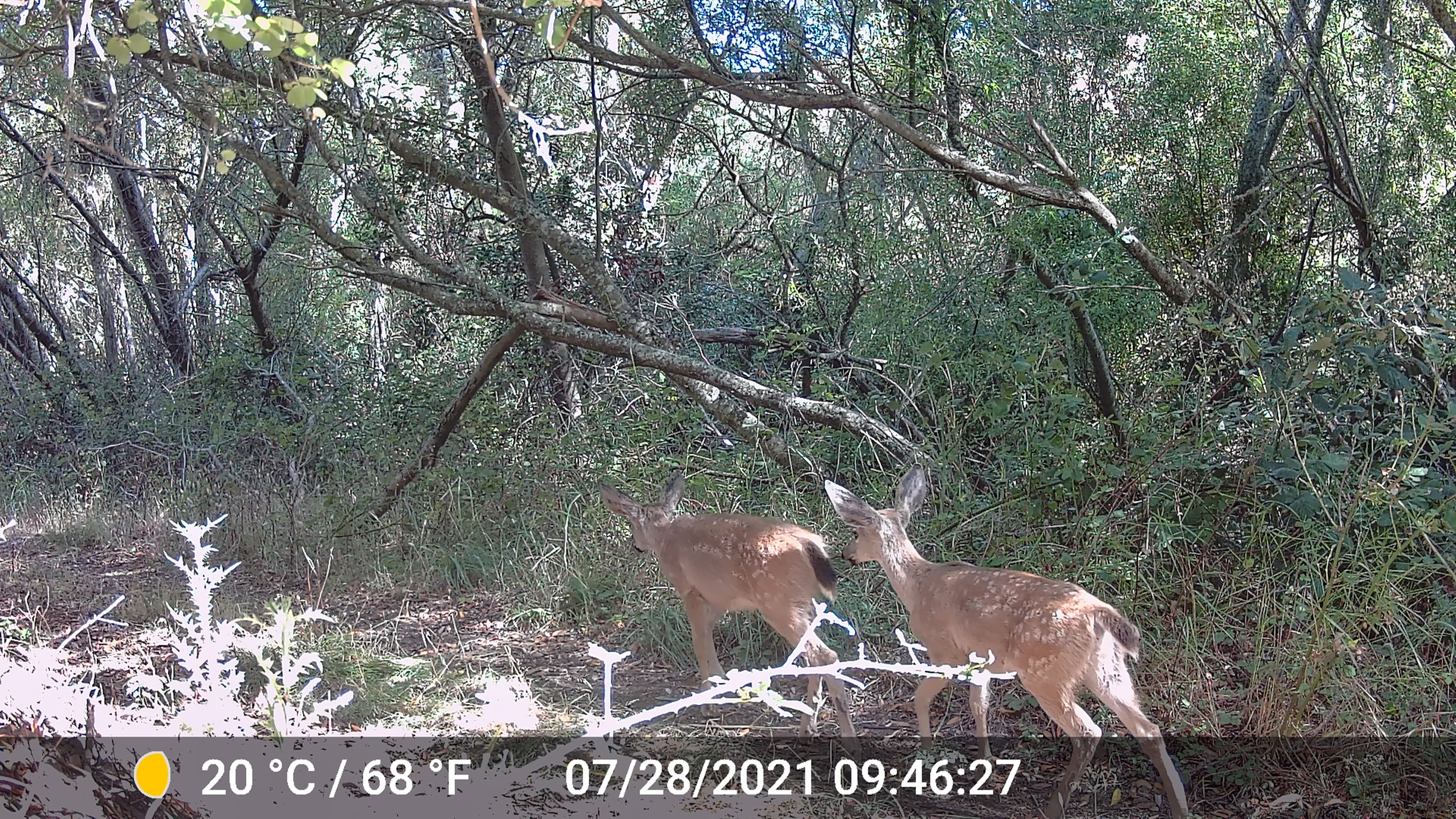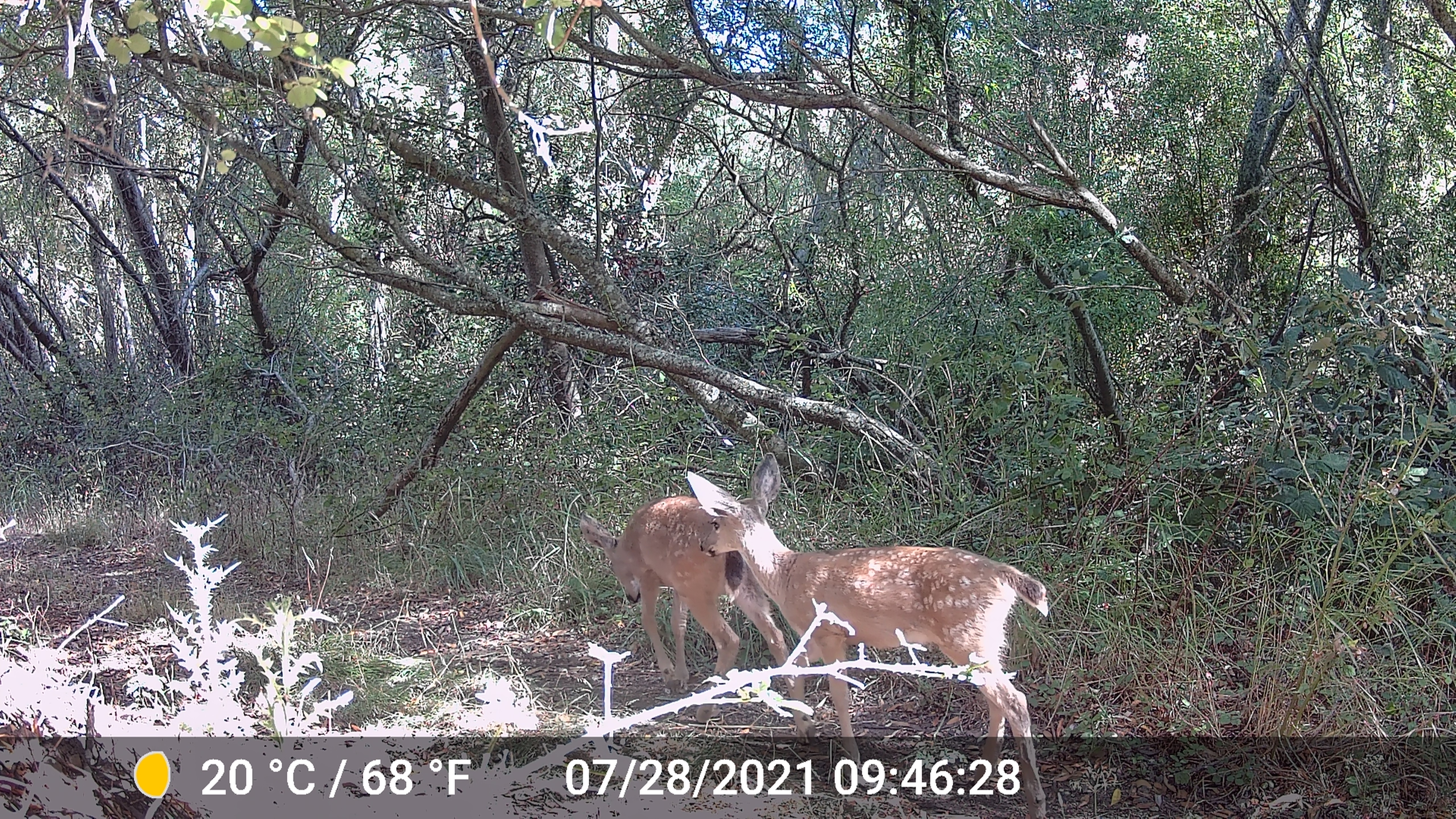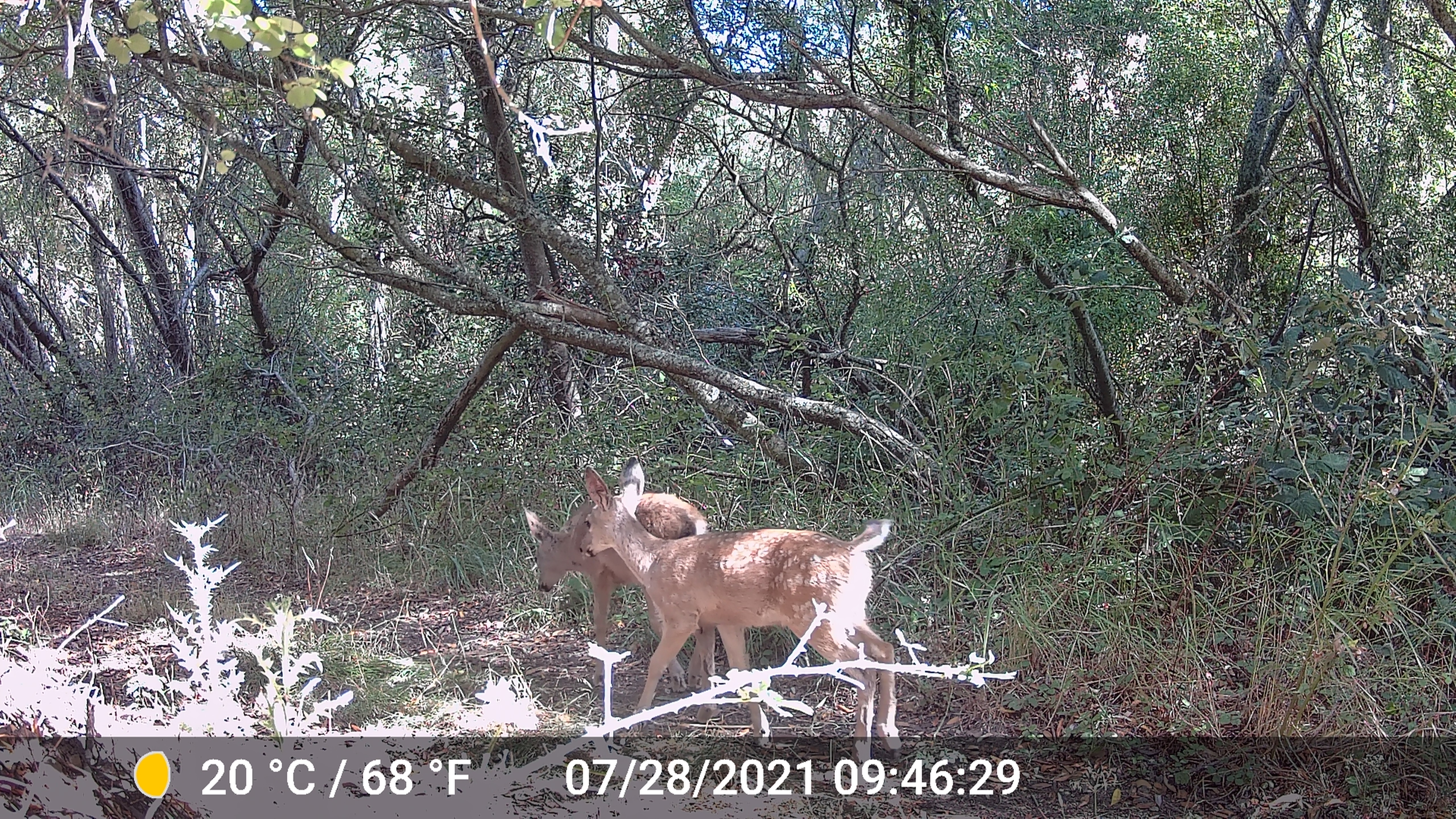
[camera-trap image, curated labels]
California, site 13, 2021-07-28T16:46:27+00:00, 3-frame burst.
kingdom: Animalia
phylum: Chordata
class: Mammalia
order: Artiodactyla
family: Cervidae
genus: Odocoileus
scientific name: Odocoileus hemionus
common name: mule deer